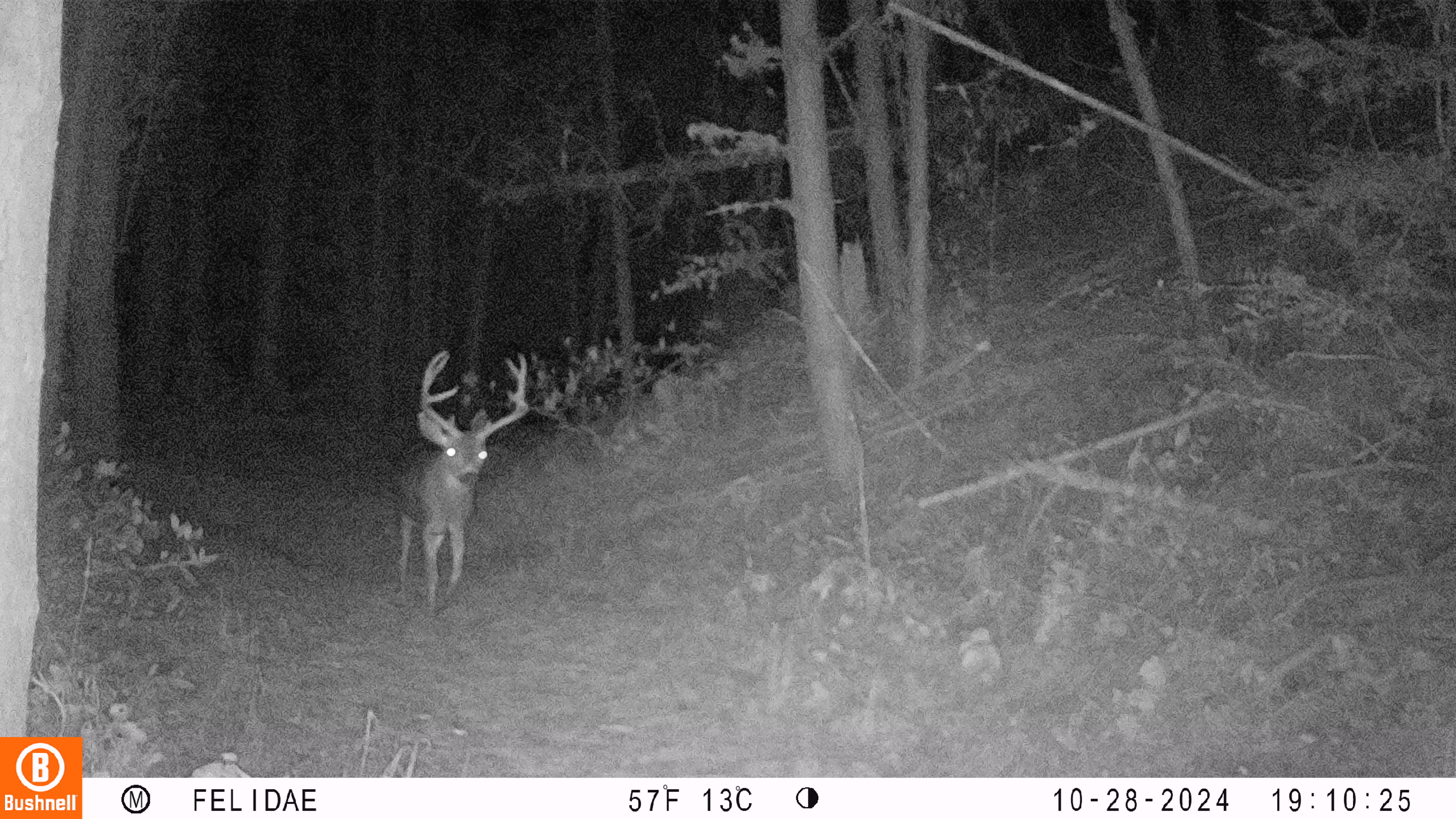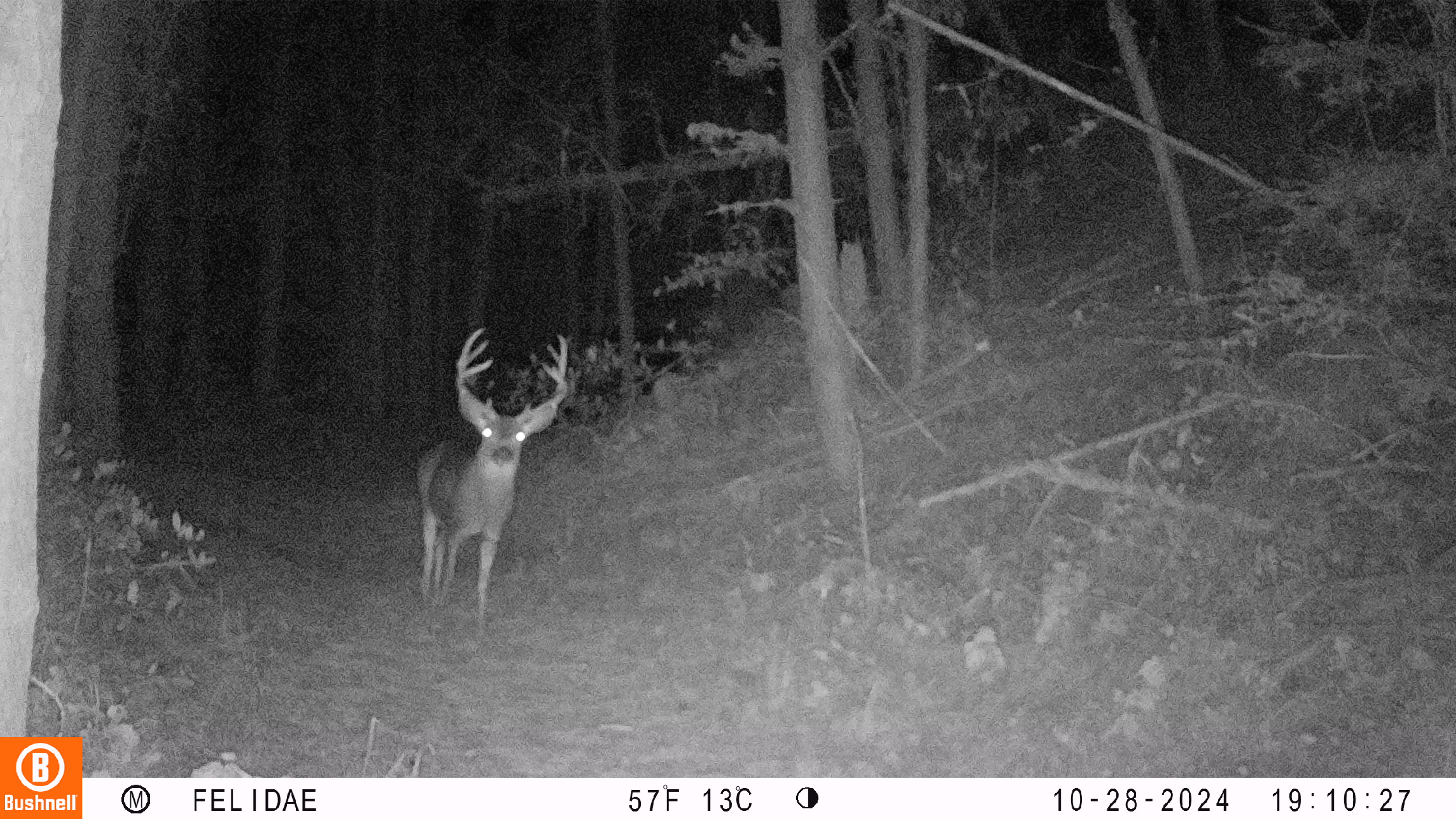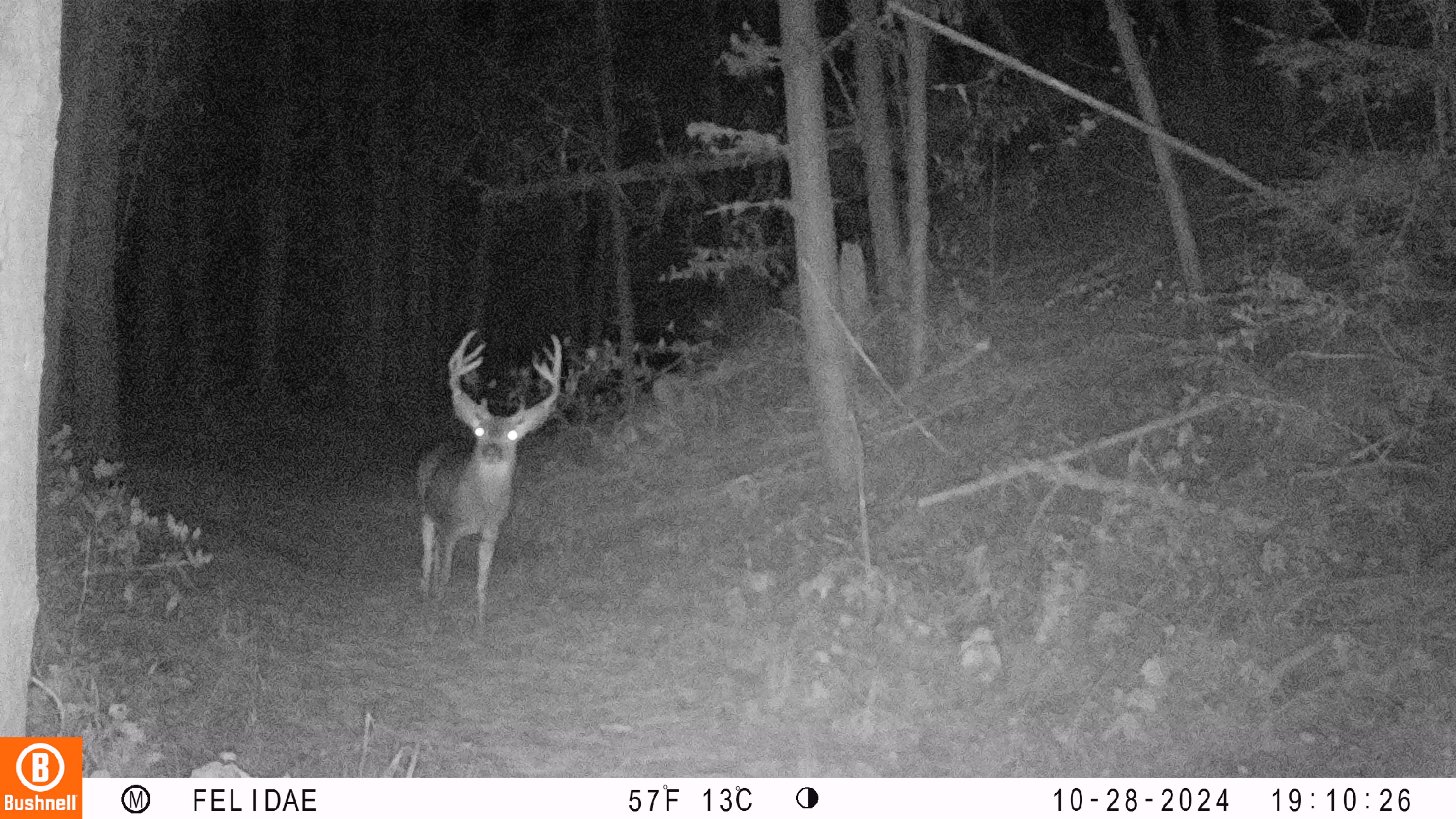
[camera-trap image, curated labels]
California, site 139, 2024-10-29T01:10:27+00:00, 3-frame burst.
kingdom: Animalia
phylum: Chordata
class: Mammalia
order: Artiodactyla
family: Cervidae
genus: Odocoileus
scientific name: Odocoileus hemionus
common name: mule deer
Mule deer (Odocoileus hemionus).